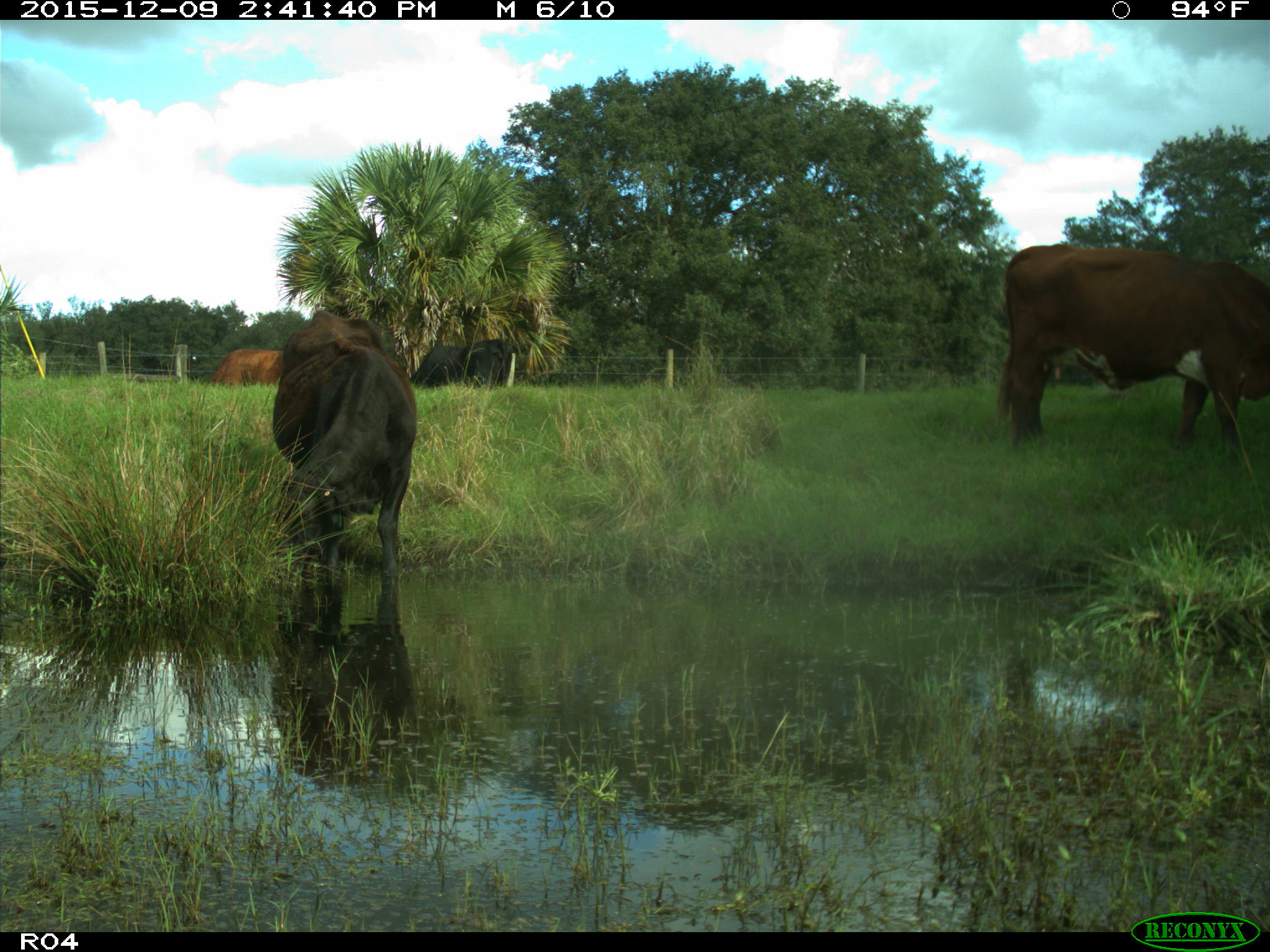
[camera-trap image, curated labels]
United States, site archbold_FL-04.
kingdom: Animalia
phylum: Chordata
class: Mammalia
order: Artiodactyla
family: Bovidae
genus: Bos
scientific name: Bos taurus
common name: domestic cow